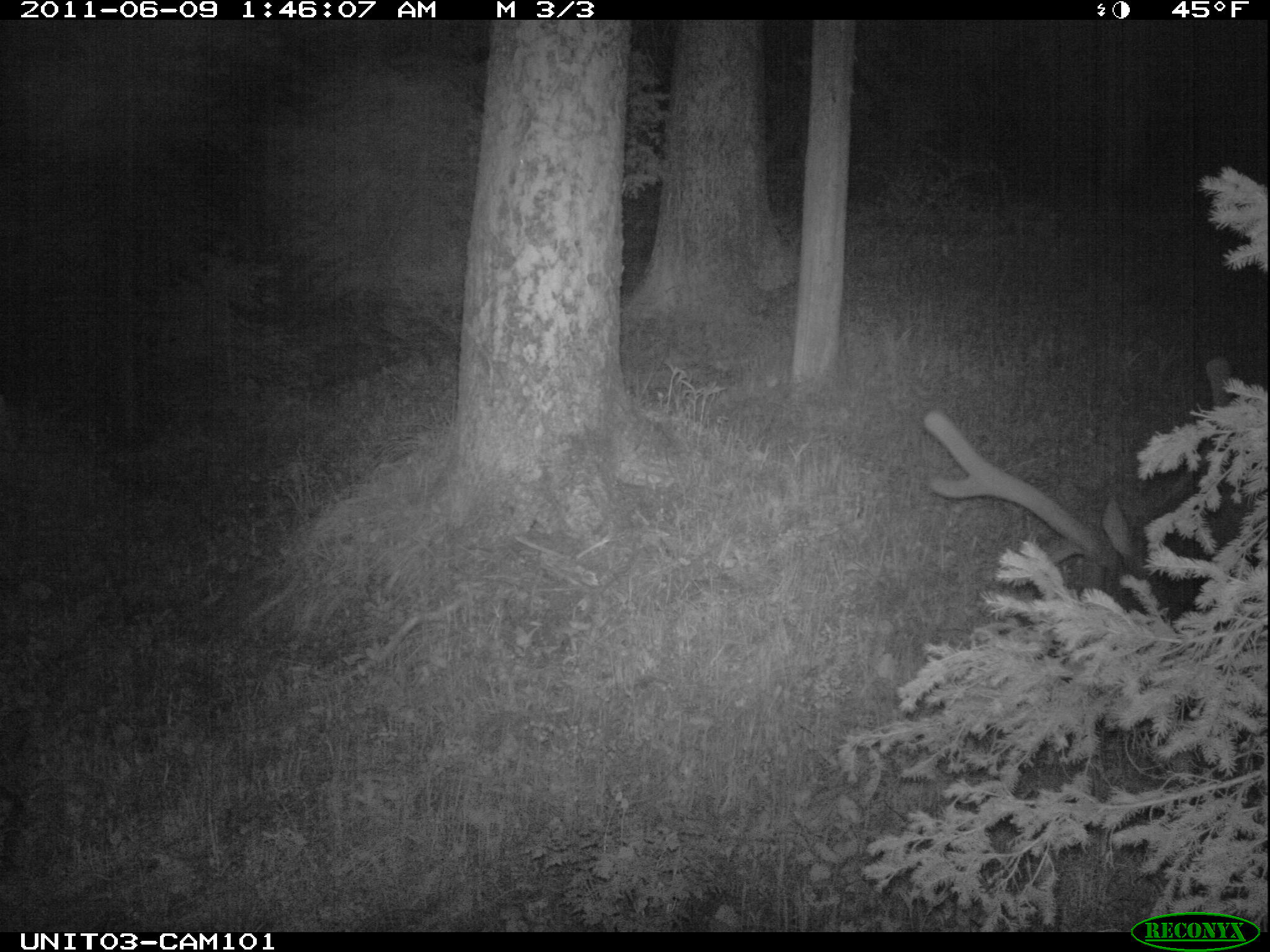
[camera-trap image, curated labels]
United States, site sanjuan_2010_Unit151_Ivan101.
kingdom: Animalia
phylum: Chordata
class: Mammalia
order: Artiodactyla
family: Cervidae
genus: Cervus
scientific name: Cervus elaphus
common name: red deer